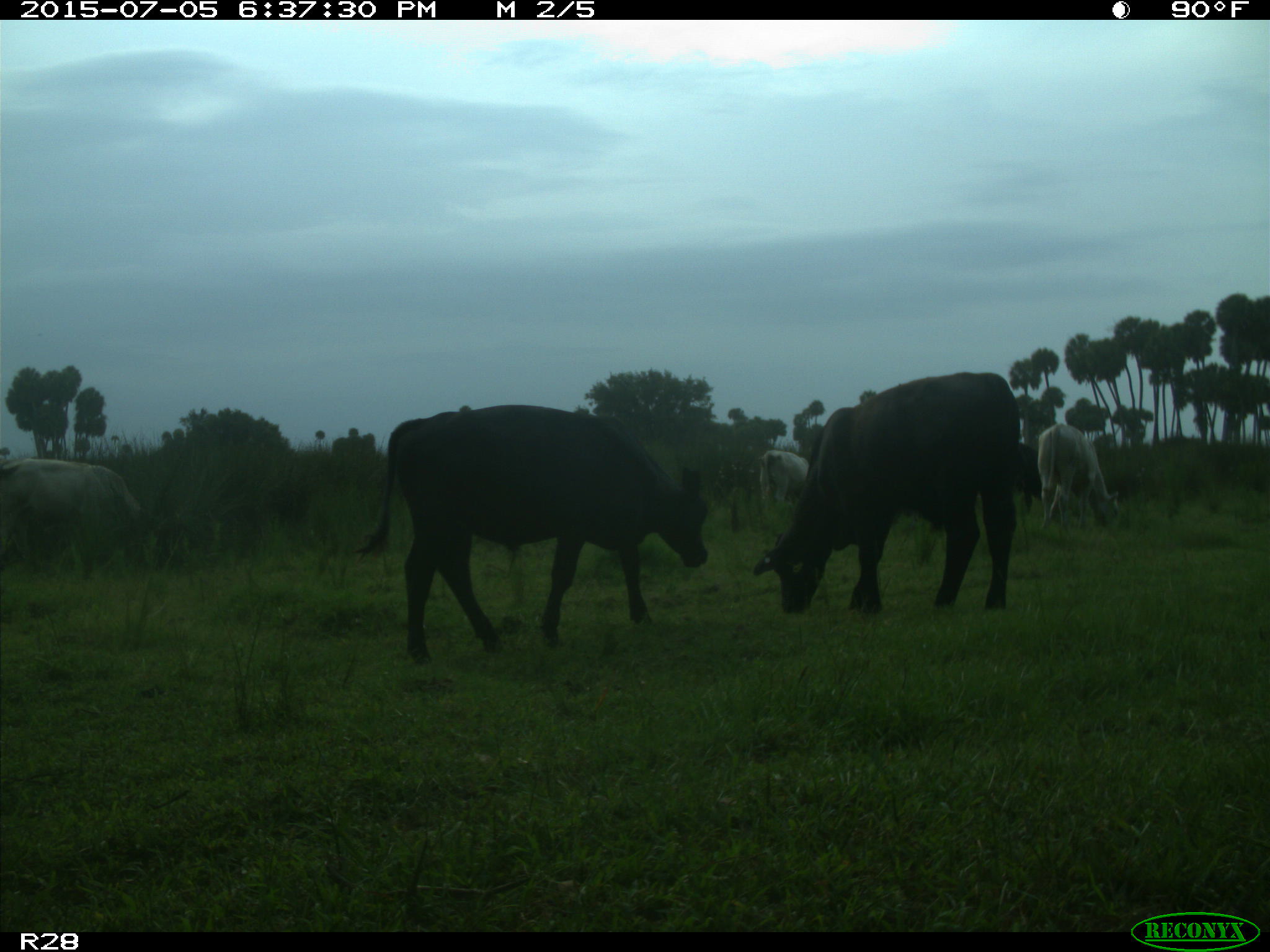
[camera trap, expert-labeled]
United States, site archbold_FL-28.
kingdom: Animalia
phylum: Chordata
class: Mammalia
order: Artiodactyla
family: Bovidae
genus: Bos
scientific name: Bos taurus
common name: domestic cow